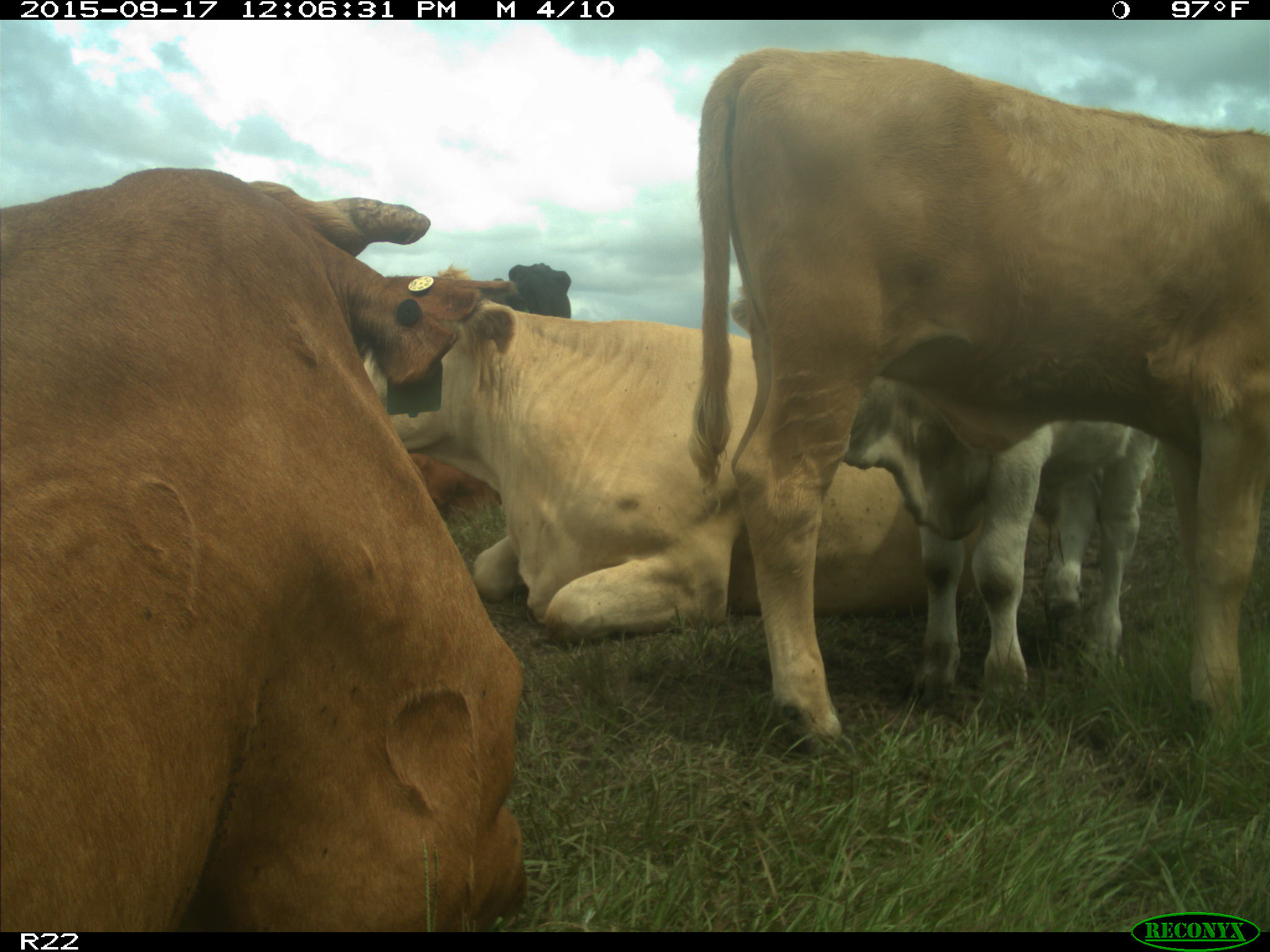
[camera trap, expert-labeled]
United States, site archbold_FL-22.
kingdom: Animalia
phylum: Chordata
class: Mammalia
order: Artiodactyla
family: Bovidae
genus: Bos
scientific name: Bos taurus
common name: domestic cow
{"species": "Bos taurus (domestic cow)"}